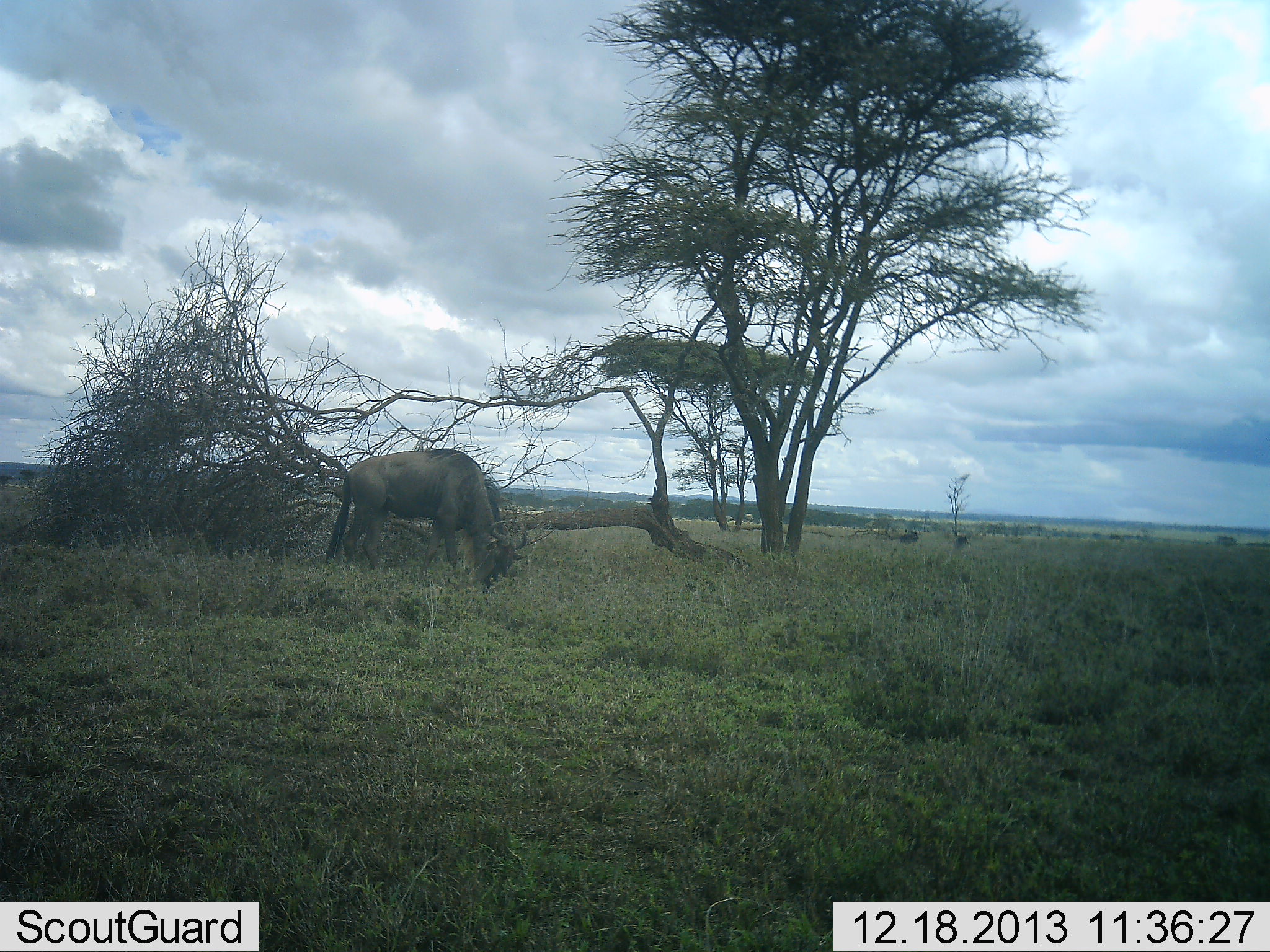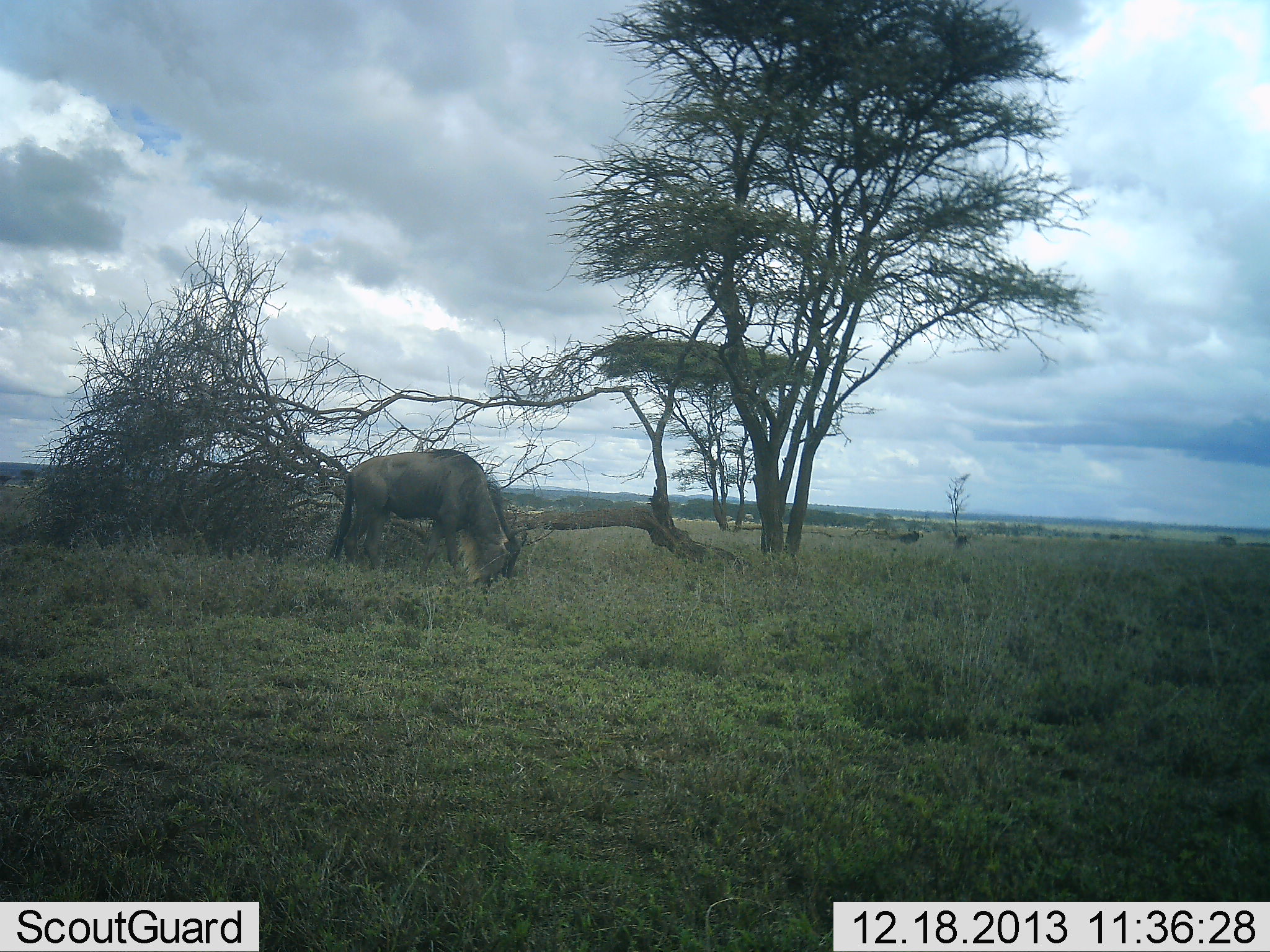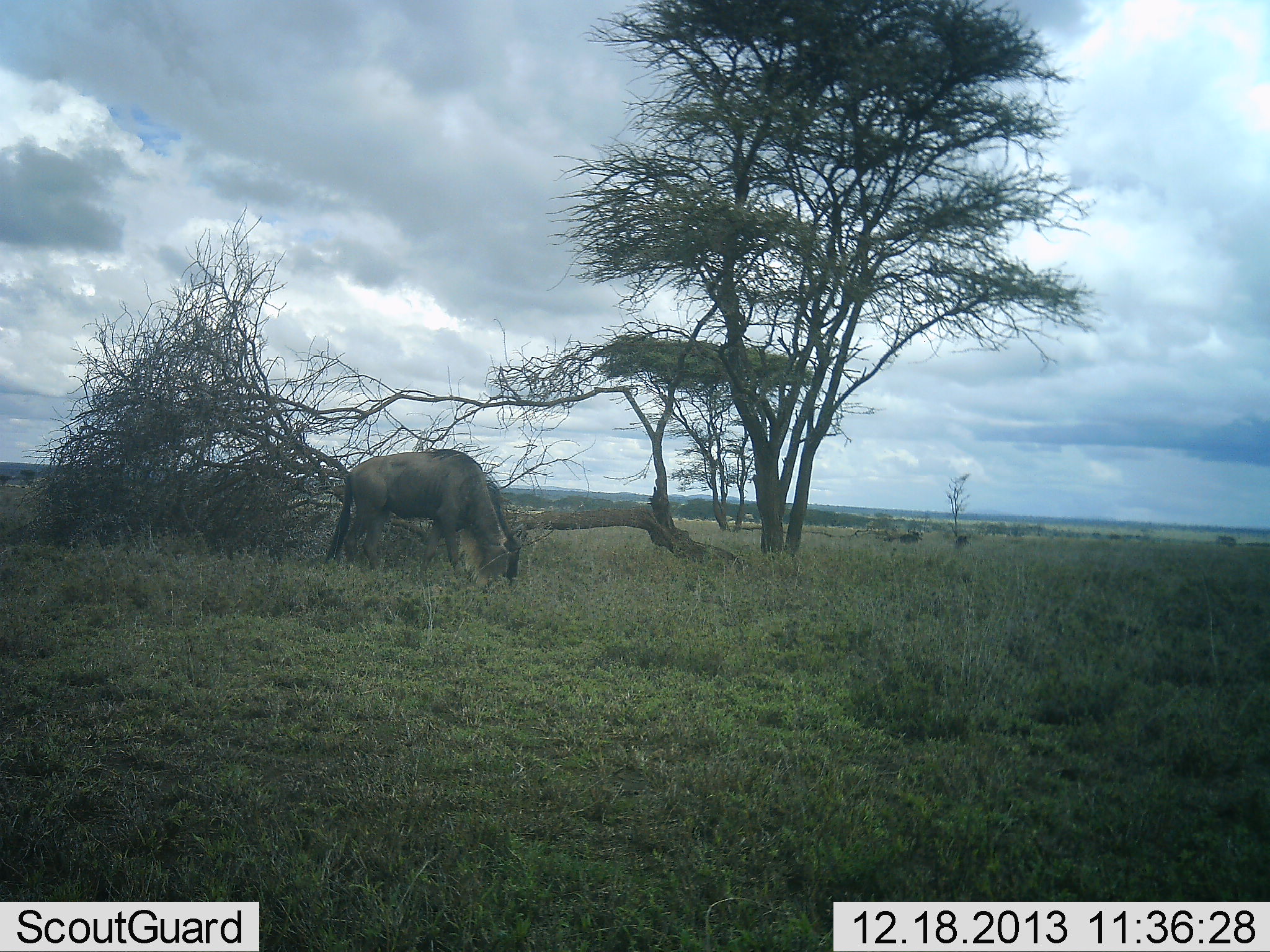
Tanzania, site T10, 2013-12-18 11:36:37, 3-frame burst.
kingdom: Animalia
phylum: Chordata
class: Mammalia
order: Artiodactyla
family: Bovidae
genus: Connochaetes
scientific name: Connochaetes taurinus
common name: blue wildebeest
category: wildebeest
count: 1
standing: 30%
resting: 0%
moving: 0%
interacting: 0%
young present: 0%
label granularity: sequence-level